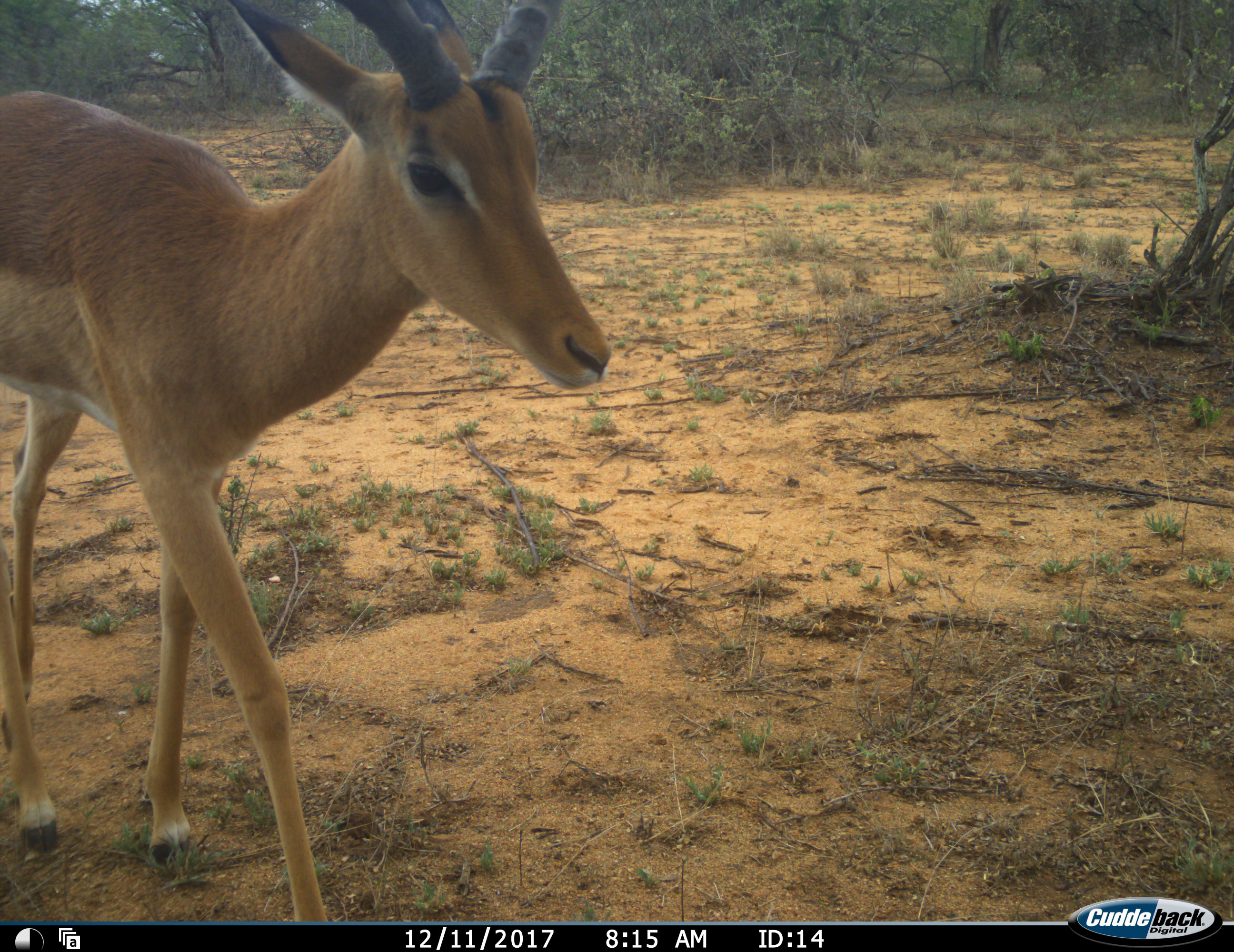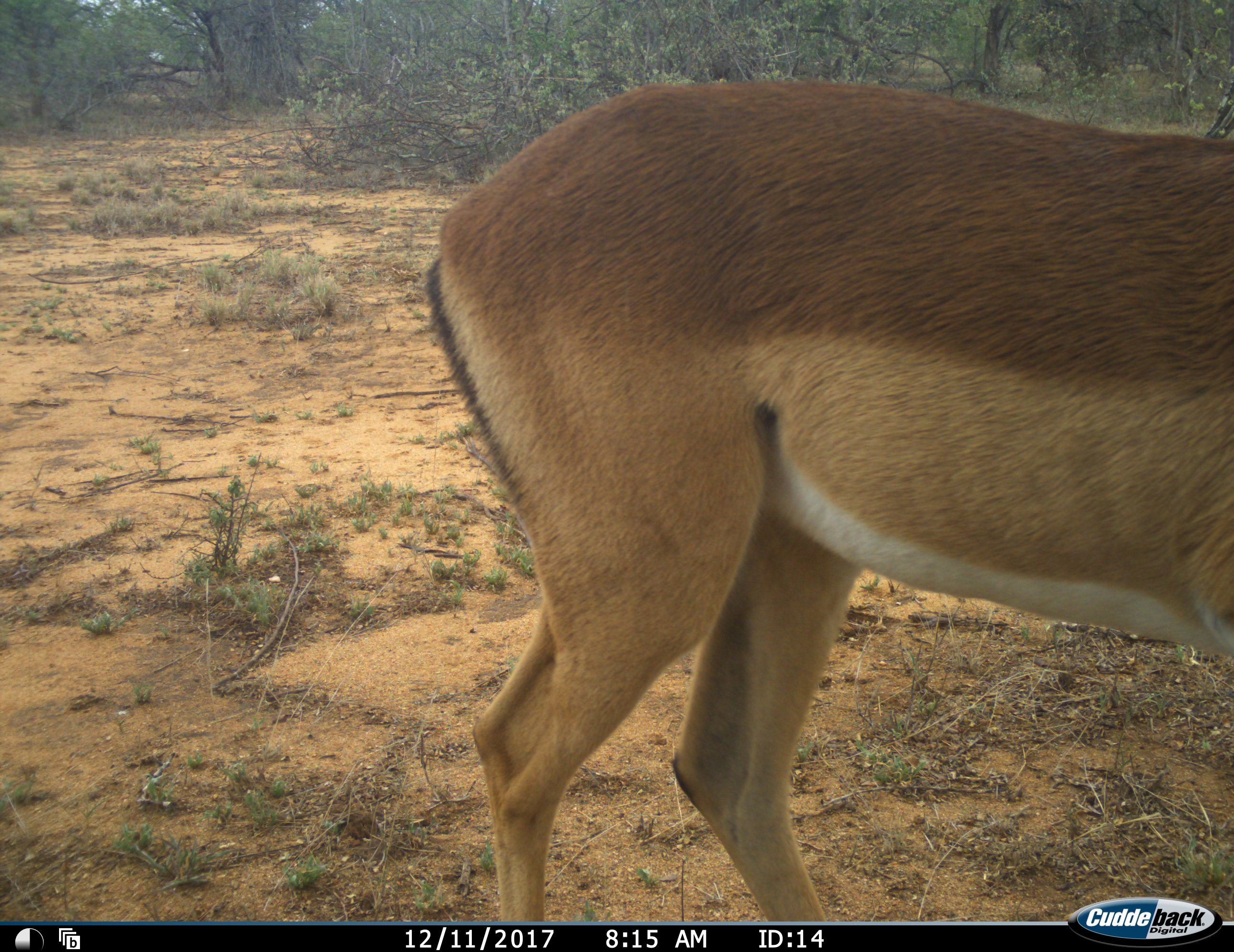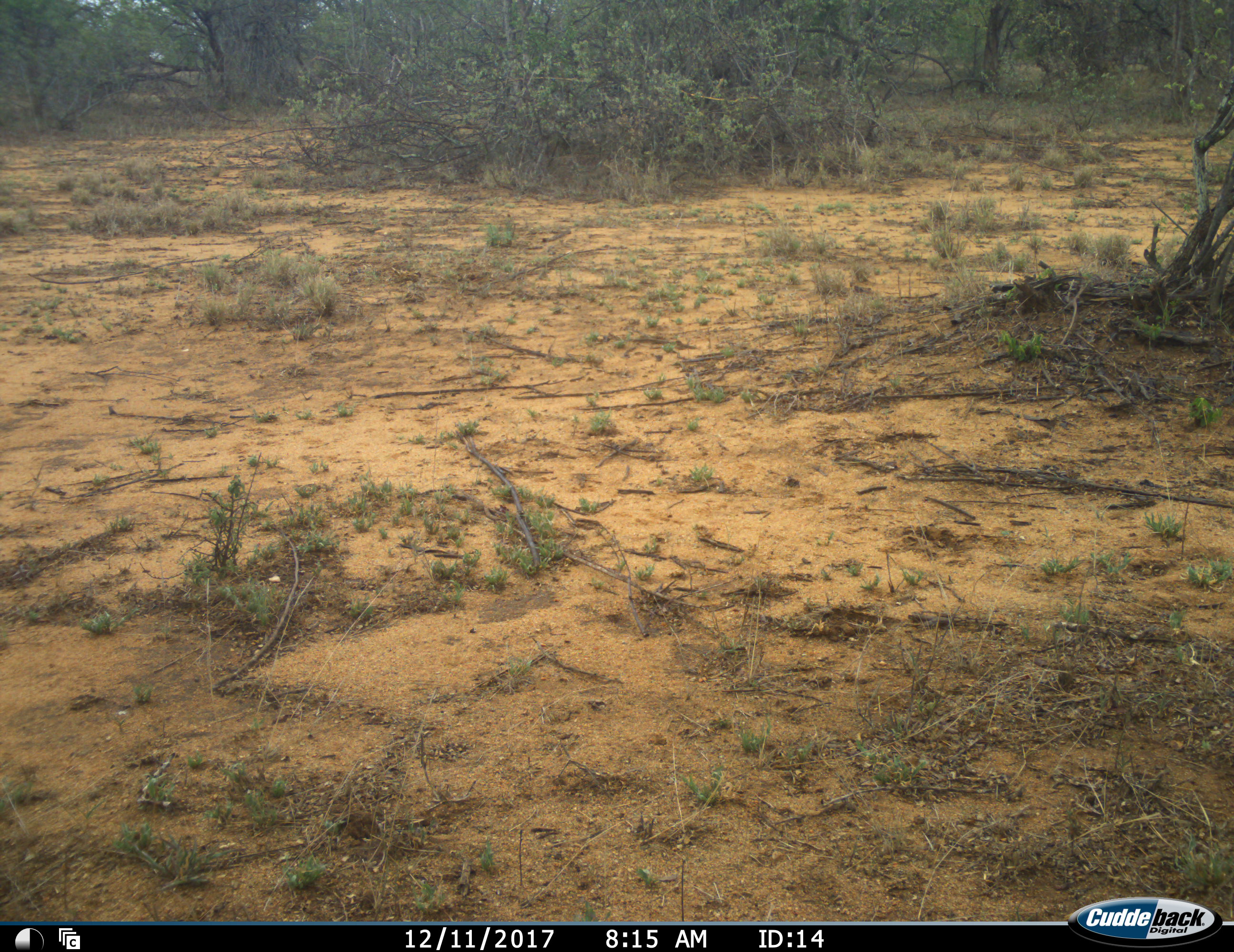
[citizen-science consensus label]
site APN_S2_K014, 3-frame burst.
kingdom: Animalia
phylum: Chordata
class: Mammalia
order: Artiodactyla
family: Bovidae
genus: Aepyceros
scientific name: Aepyceros melampus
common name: impala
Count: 1.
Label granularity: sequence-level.